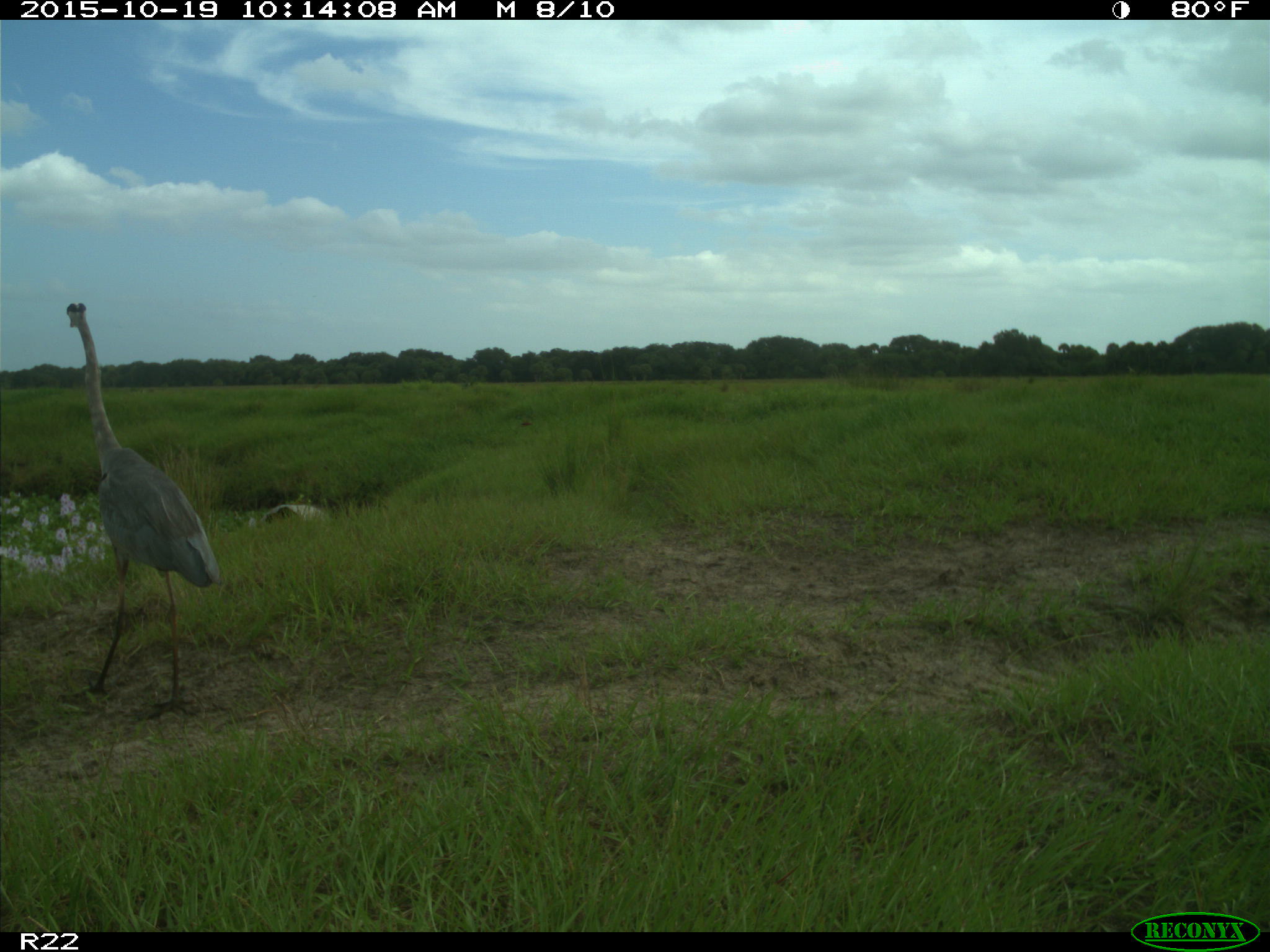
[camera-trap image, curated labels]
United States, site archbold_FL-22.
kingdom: Animalia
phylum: Chordata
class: Aves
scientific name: Aves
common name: birds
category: unidentified bird